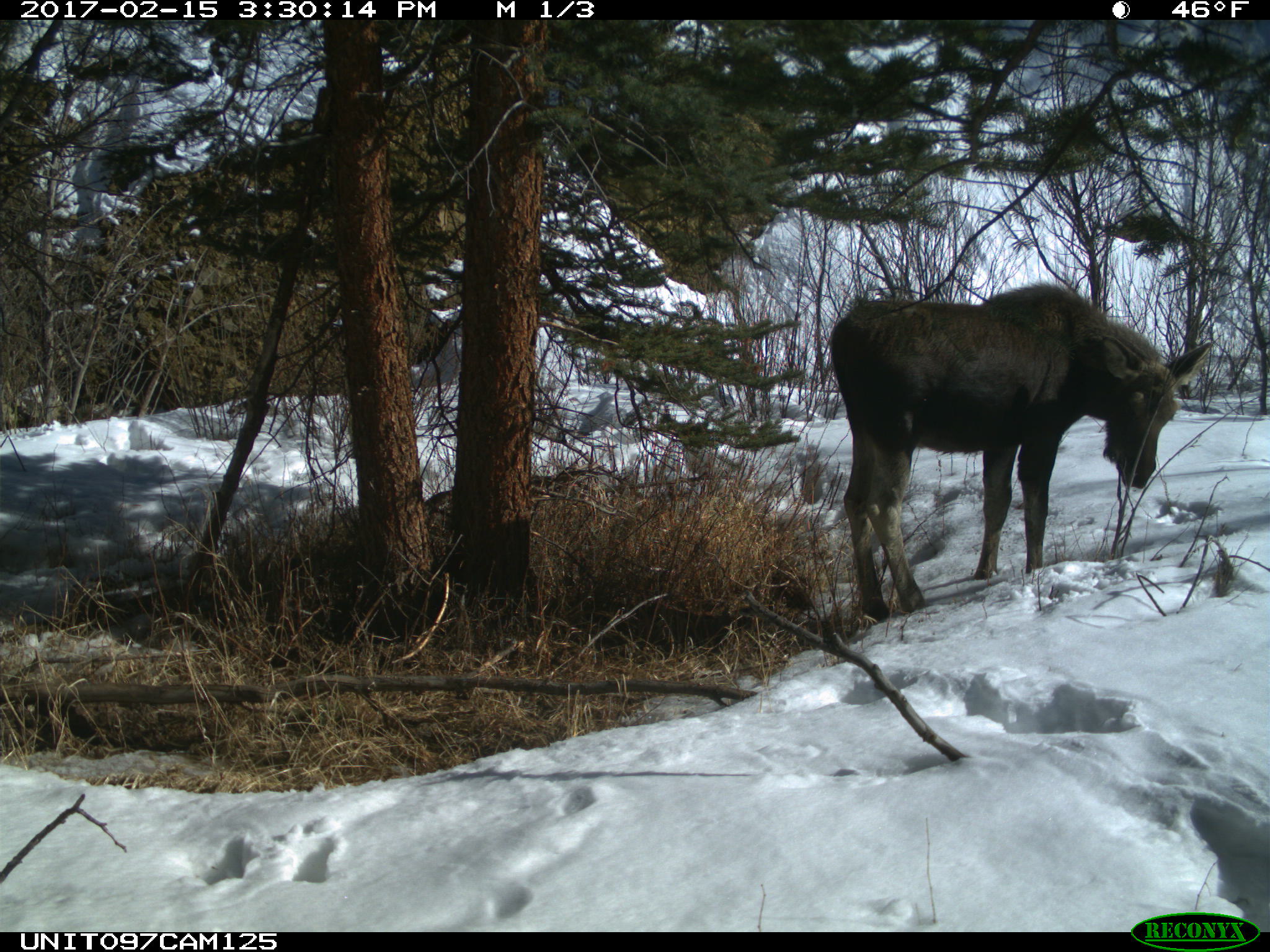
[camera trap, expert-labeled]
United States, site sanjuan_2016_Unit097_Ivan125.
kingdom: Animalia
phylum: Chordata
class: Mammalia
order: Artiodactyla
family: Cervidae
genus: Alces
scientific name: Alces alces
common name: moose